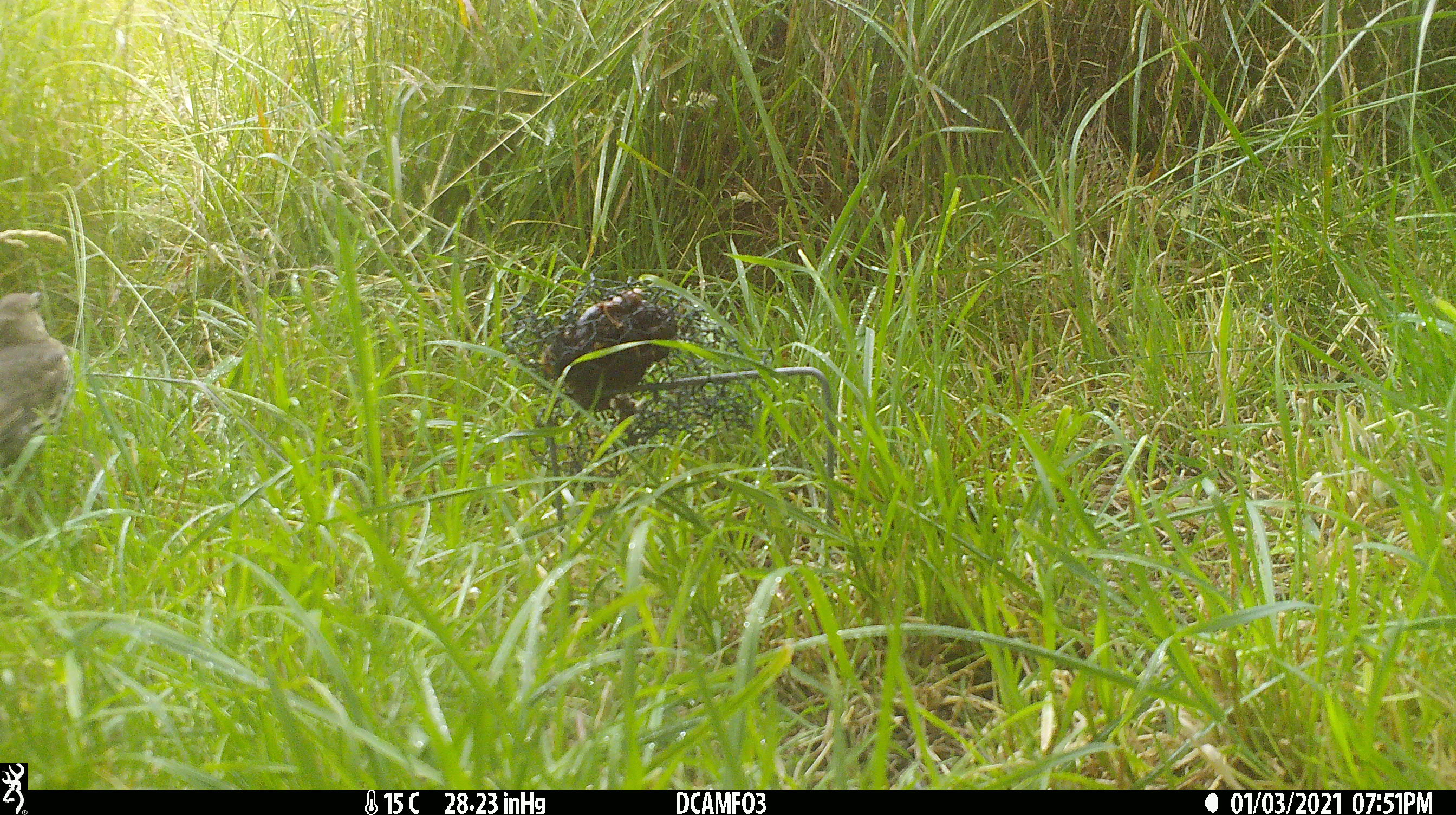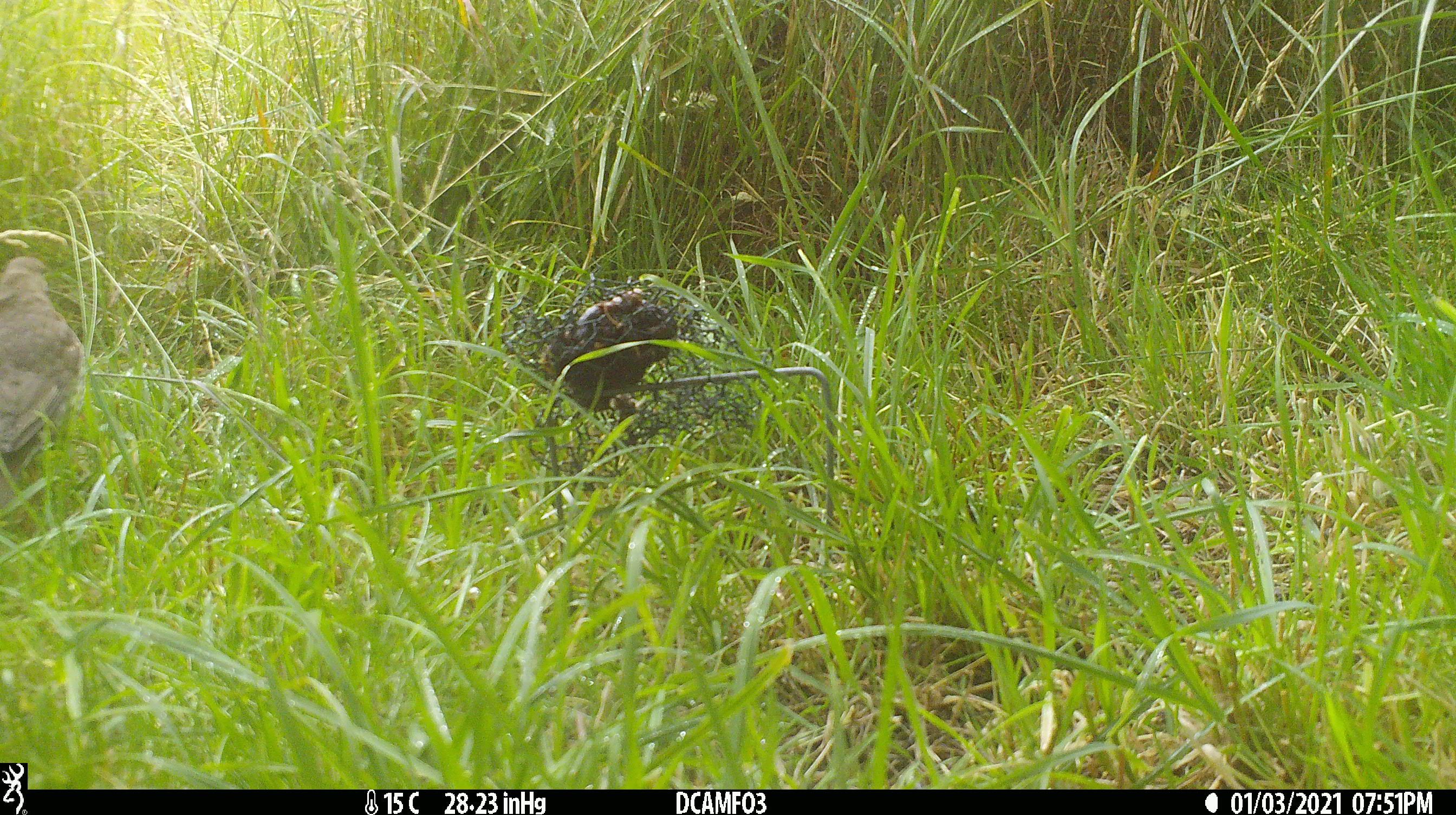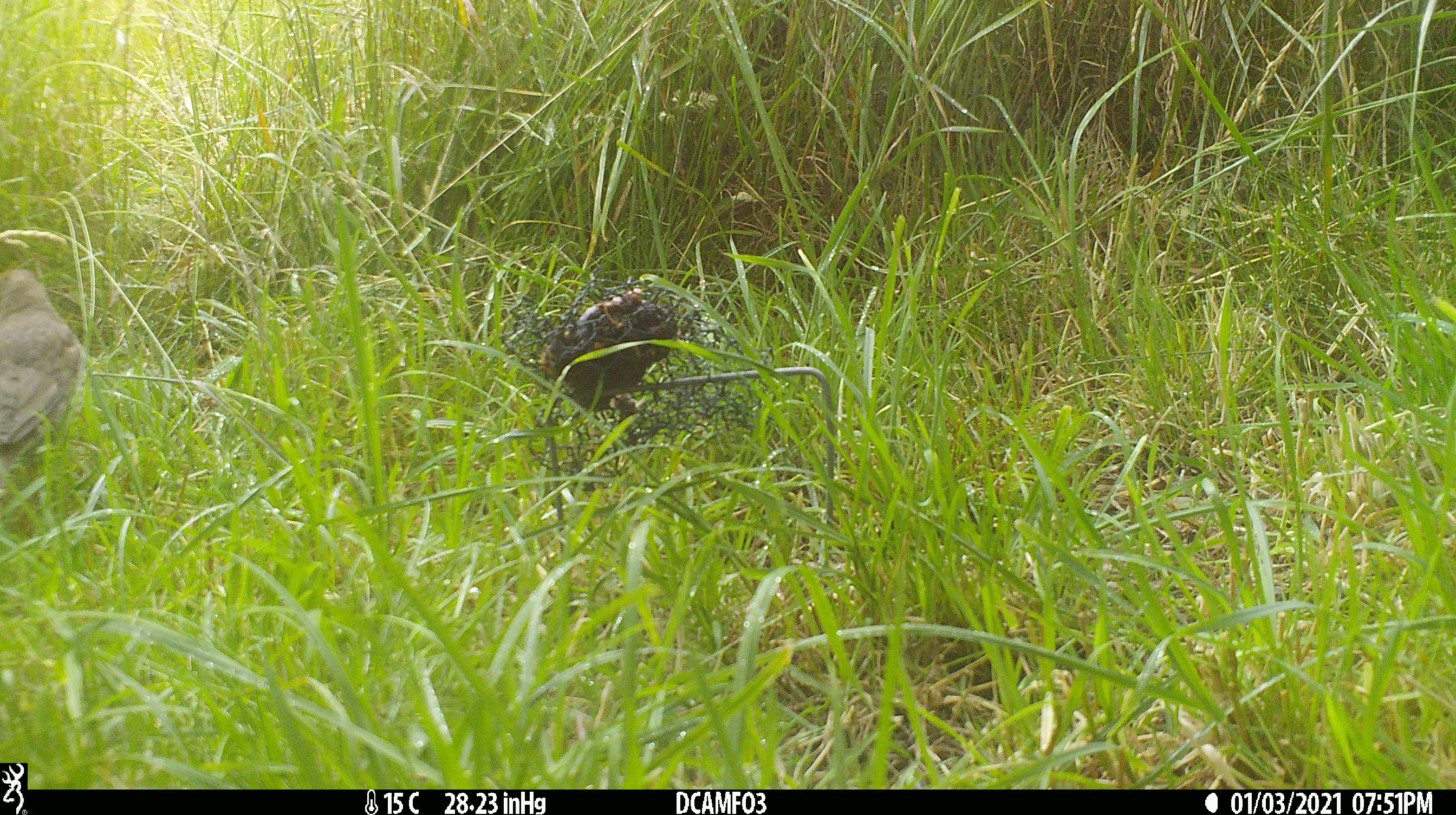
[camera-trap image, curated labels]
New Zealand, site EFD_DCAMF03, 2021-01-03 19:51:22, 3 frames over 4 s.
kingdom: Animalia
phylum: Chordata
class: Aves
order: Passeriformes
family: Turdidae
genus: Turdus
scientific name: Turdus philomelos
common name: song thrush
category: thrush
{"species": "thrush (song thrush) (Turdus philomelos)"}